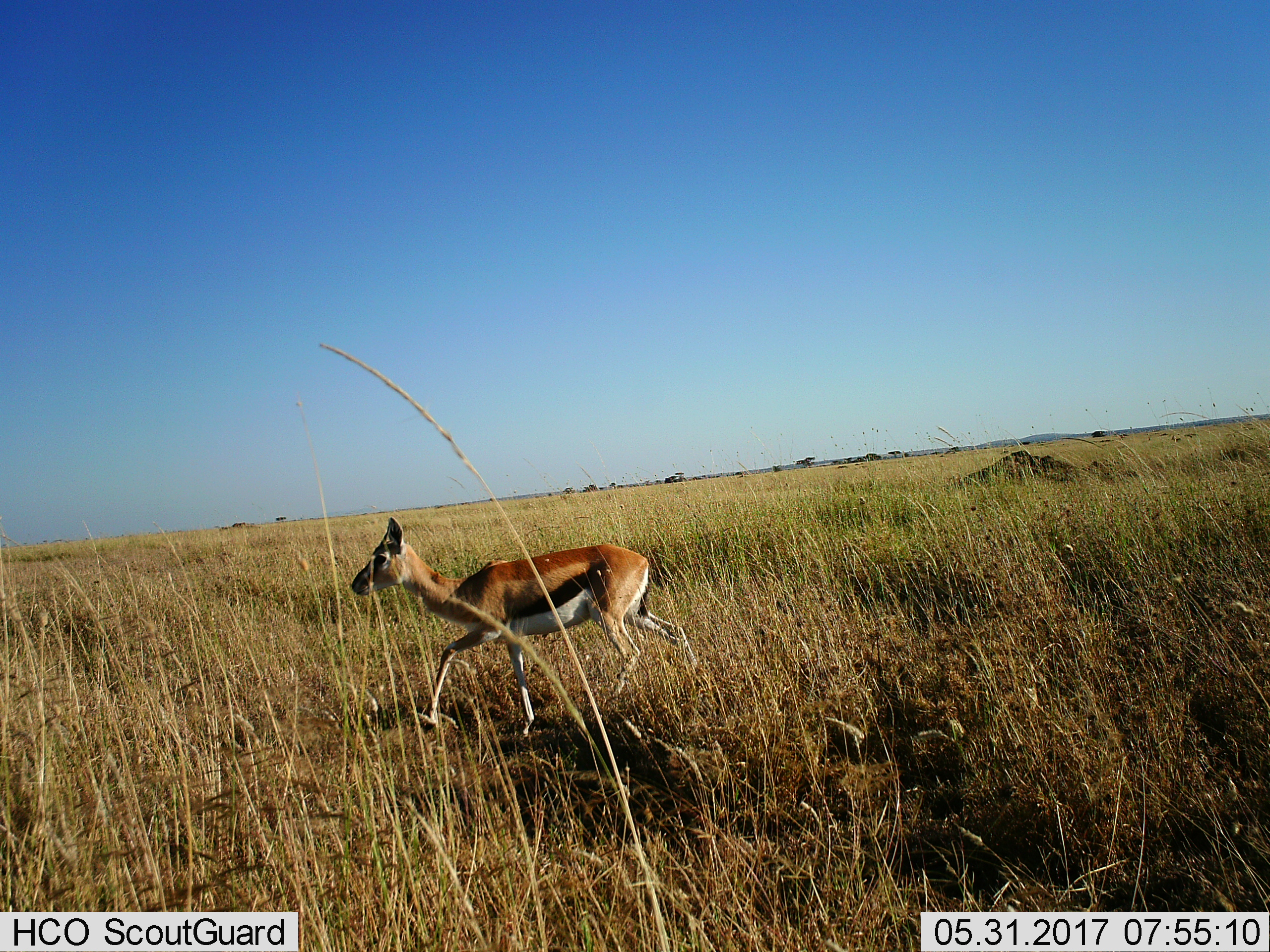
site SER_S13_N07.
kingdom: Animalia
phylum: Chordata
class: Mammalia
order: Artiodactyla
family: Bovidae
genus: Eudorcas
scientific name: Eudorcas thomsonii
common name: thomson's gazelle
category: gazellethomsons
Gazellethomsons (thomson's gazelle) (Eudorcas thomsonii), count 1. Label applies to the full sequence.